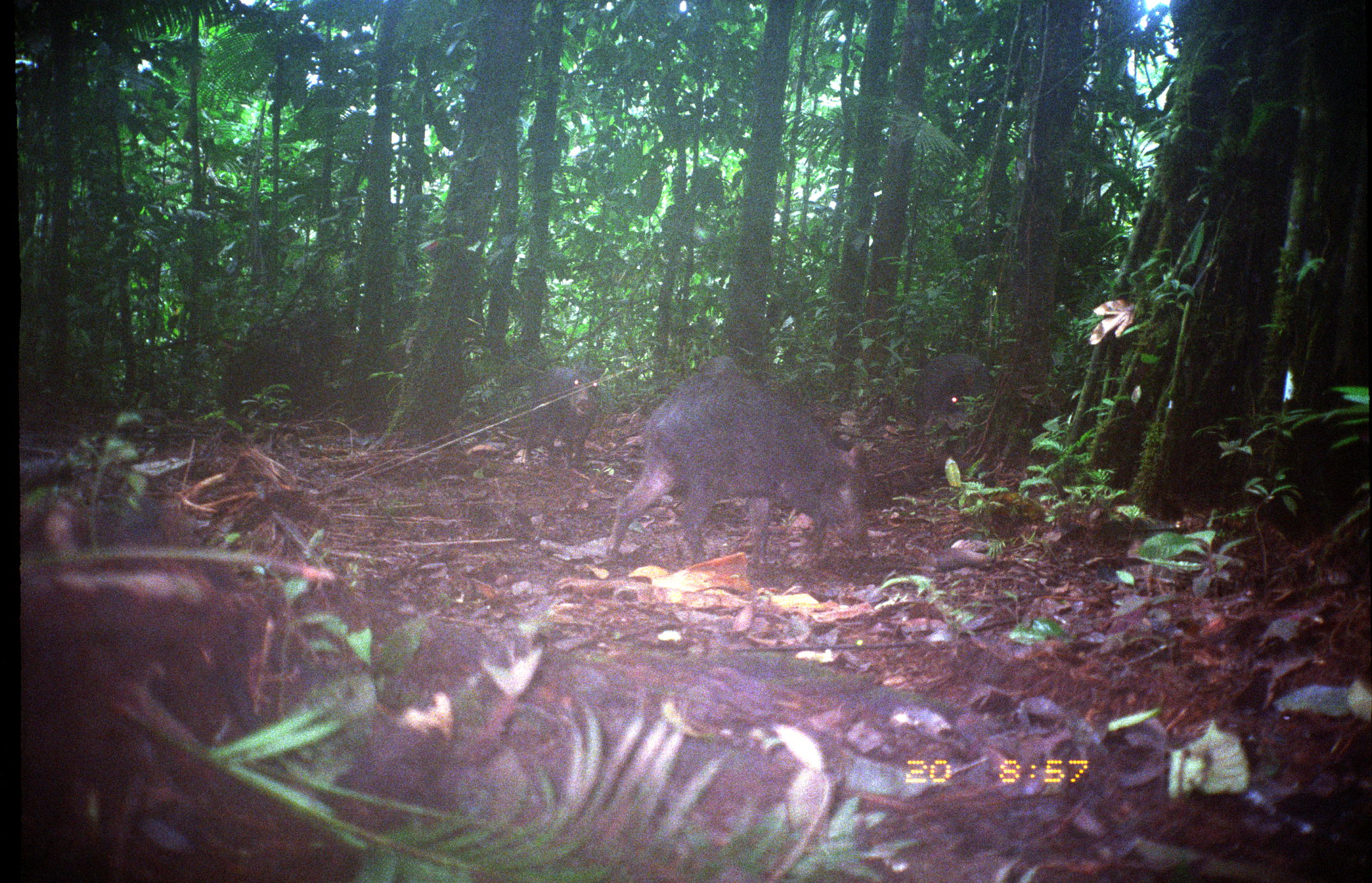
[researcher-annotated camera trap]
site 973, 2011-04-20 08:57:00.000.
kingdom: Animalia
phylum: Chordata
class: Mammalia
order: Artiodactyla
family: Tayassuidae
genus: Tayassu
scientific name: Tayassu pecari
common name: white-lipped peccary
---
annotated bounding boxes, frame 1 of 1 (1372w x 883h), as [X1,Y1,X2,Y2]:
tayassu pecari: [603,369,866,584]; [521,364,605,470]; [911,352,993,440]; [697,354,740,368]